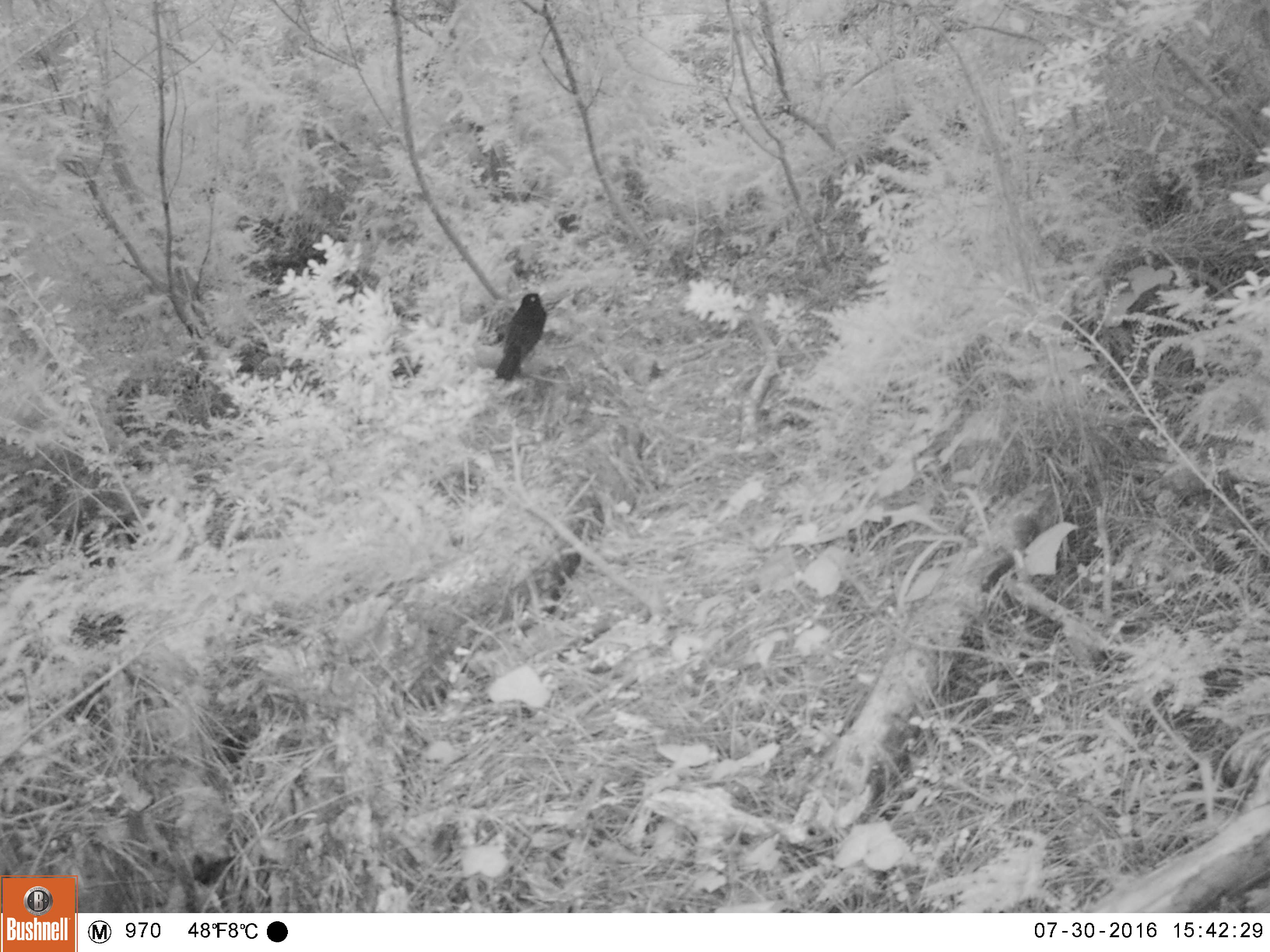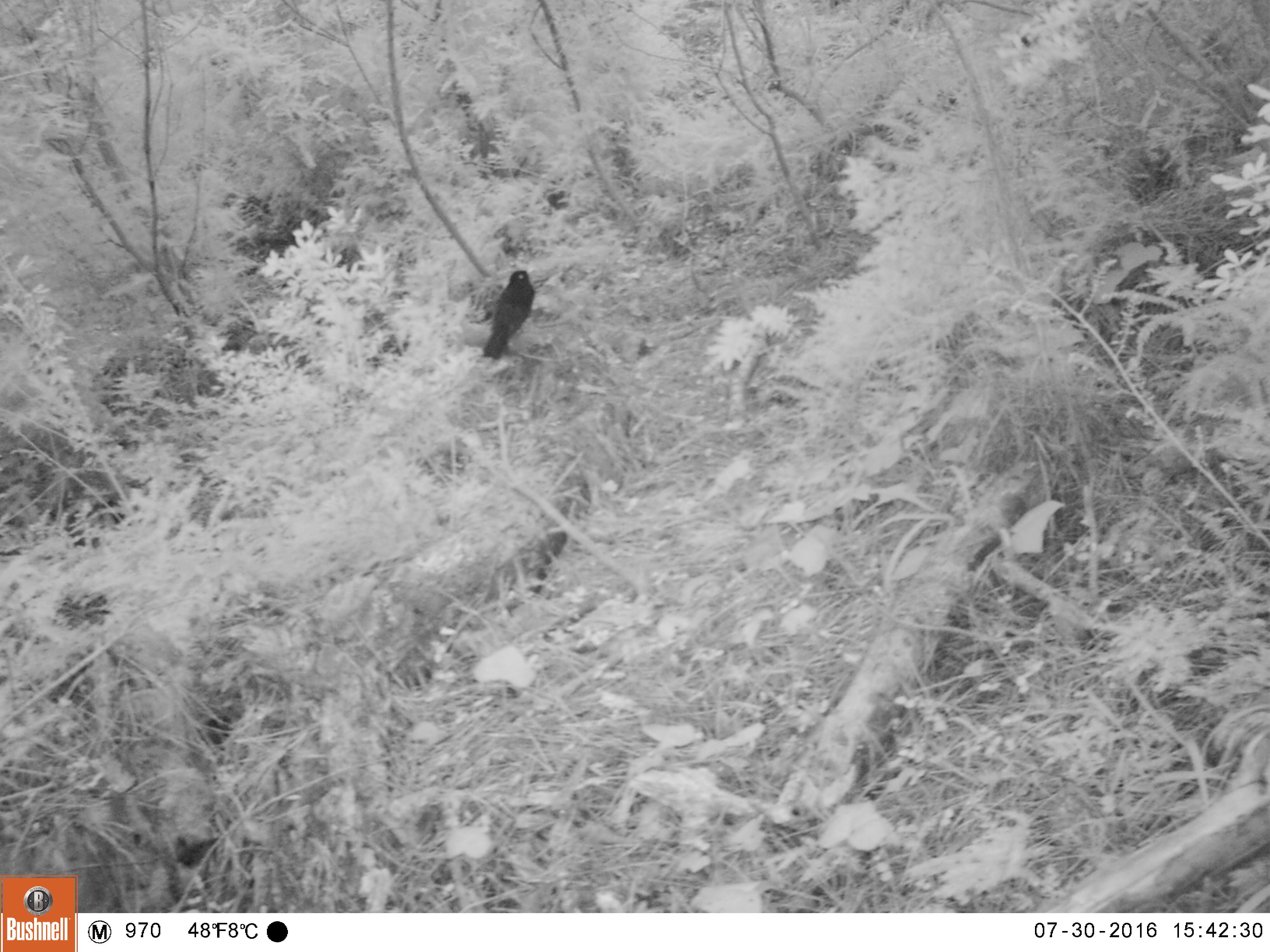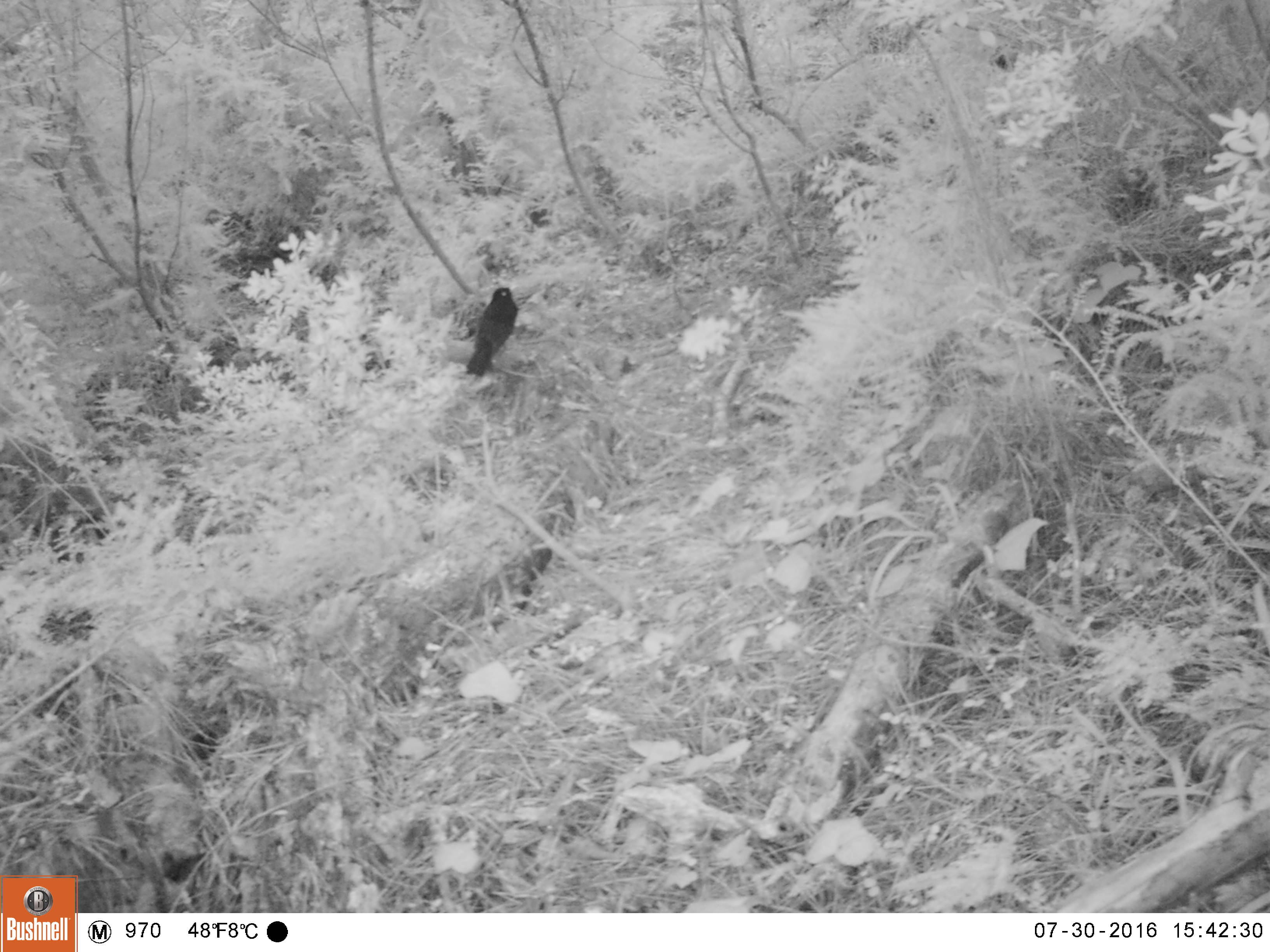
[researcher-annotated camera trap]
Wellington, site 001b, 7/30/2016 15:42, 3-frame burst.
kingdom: Animalia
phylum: Chordata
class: Aves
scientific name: Aves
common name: bird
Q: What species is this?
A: Bird (Aves).